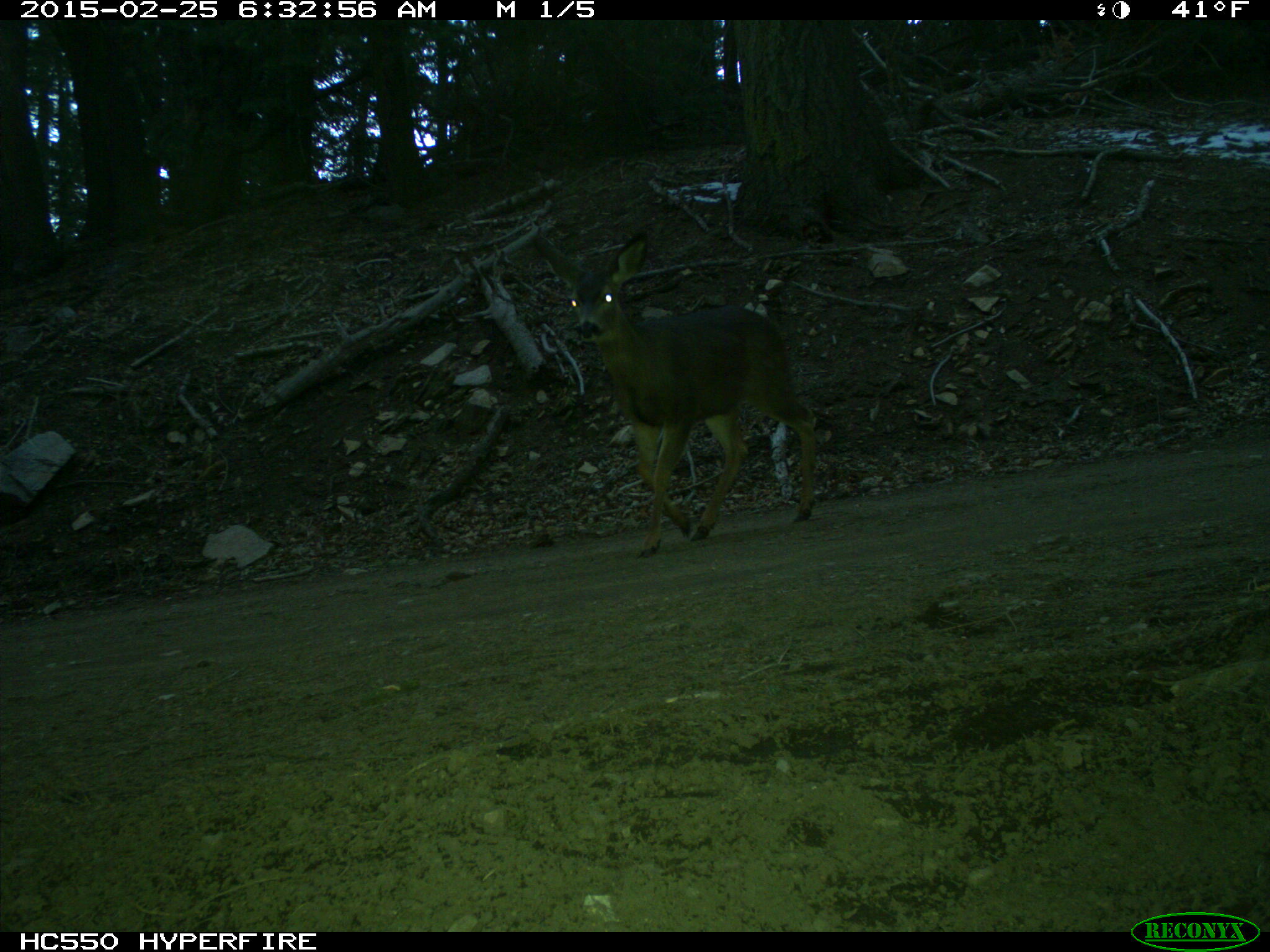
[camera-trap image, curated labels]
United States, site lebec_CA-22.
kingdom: Animalia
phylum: Chordata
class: Mammalia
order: Artiodactyla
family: Cervidae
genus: Odocoileus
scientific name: Odocoileus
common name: deer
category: unidentified deer